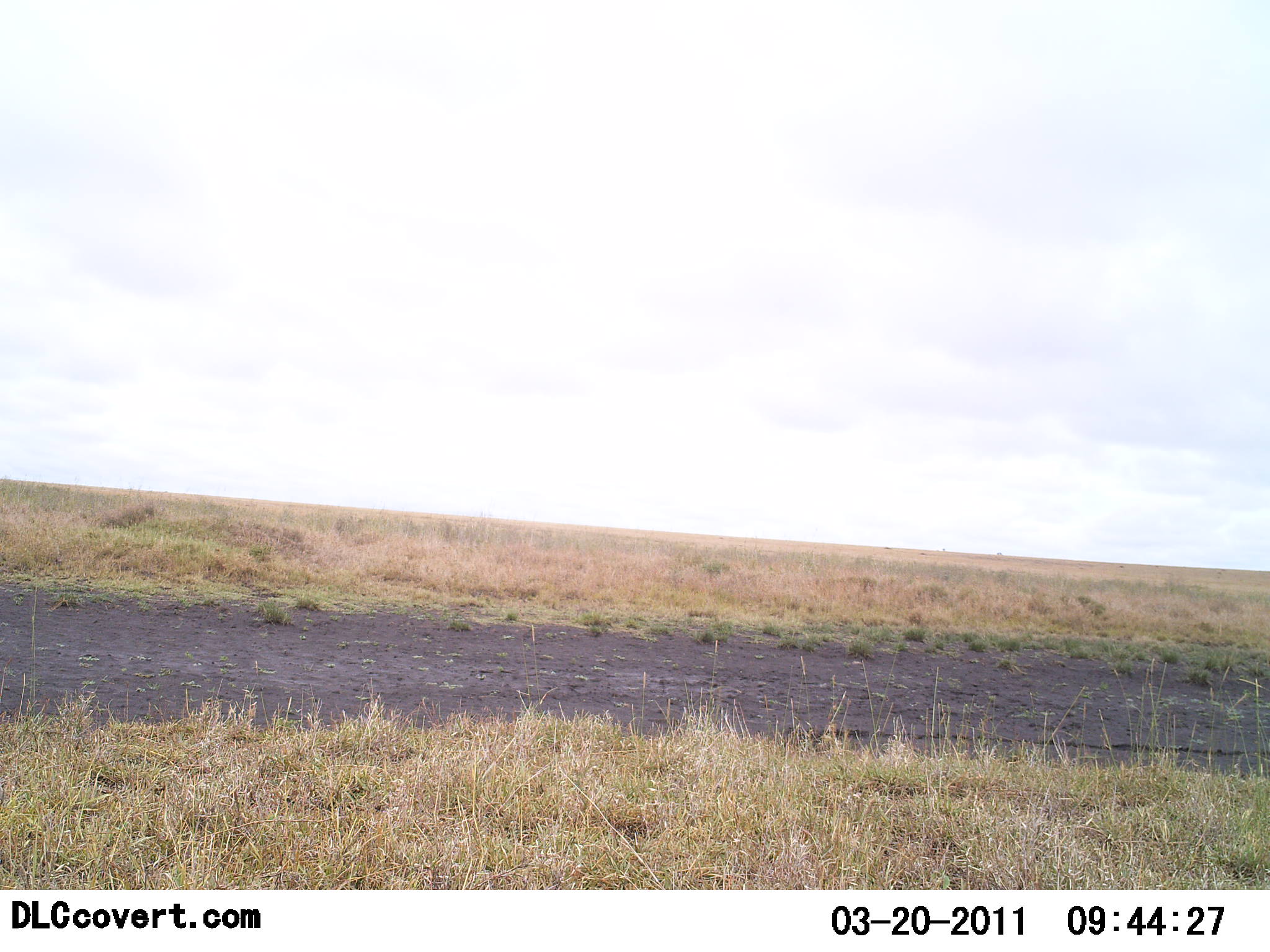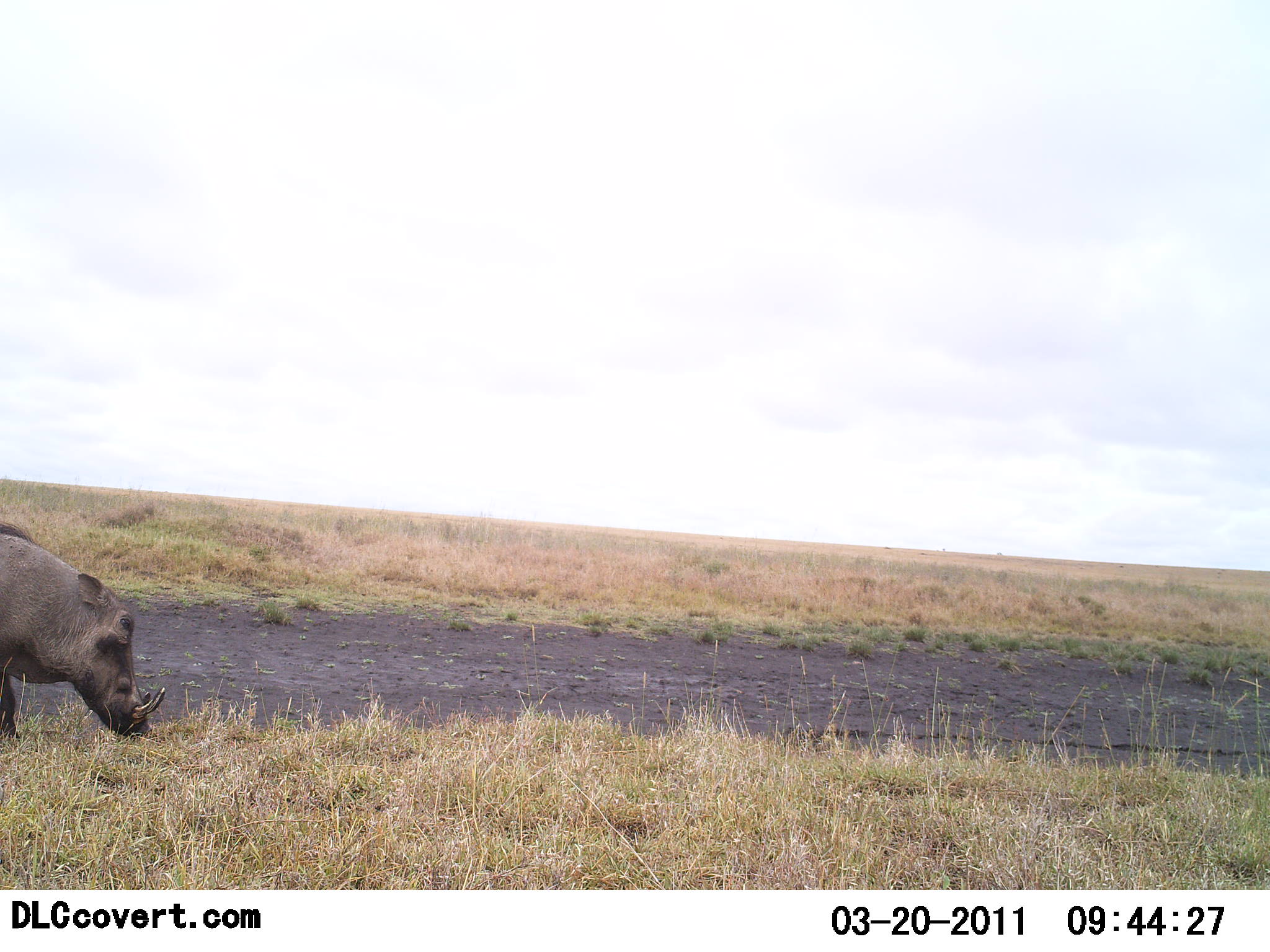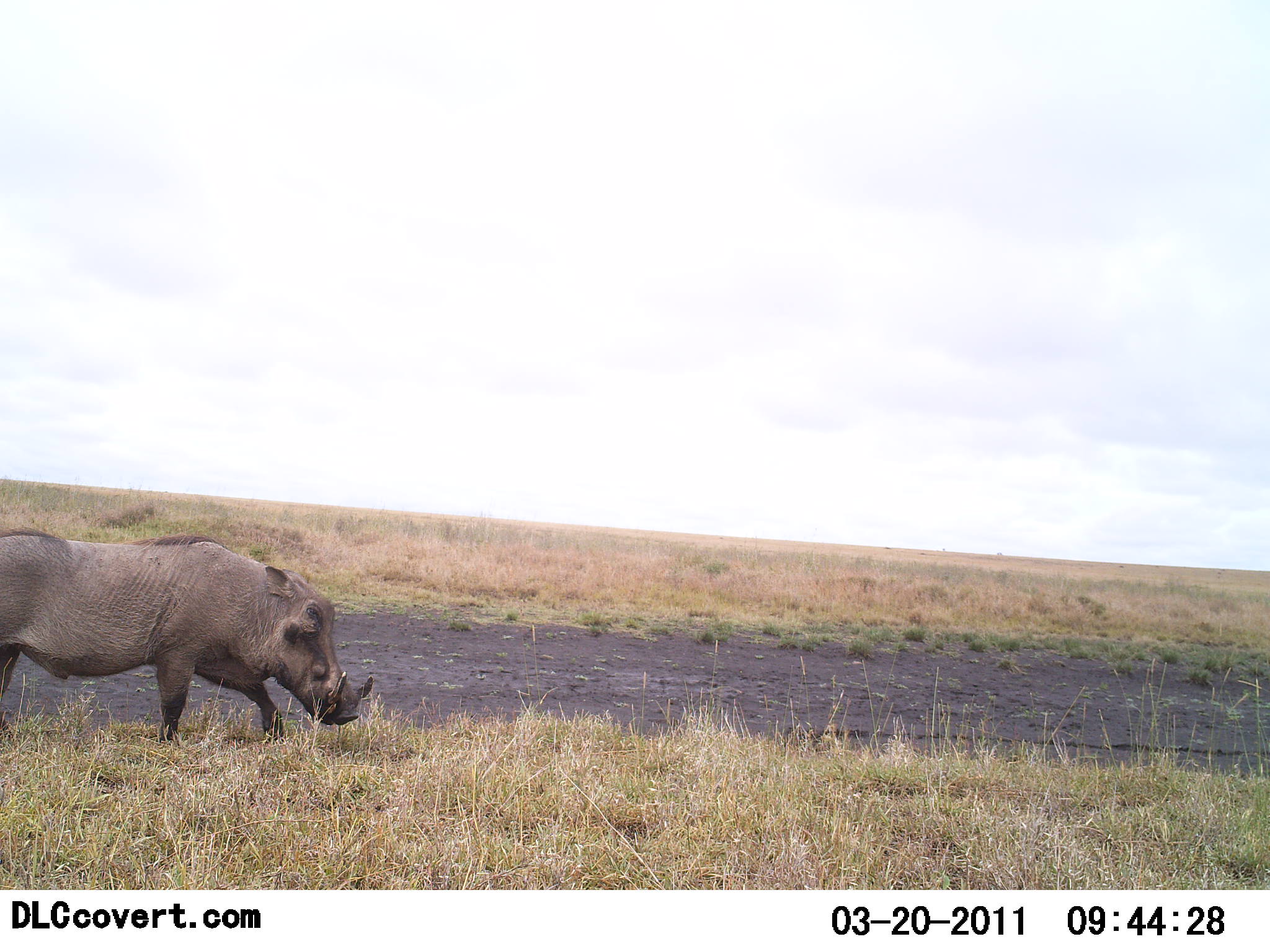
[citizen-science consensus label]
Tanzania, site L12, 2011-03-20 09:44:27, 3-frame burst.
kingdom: Animalia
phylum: Chordata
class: Mammalia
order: Artiodactyla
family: Suidae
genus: Phacochoerus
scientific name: Phacochoerus africanus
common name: warthog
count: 1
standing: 0%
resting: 0%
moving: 93%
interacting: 0%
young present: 0%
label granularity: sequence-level